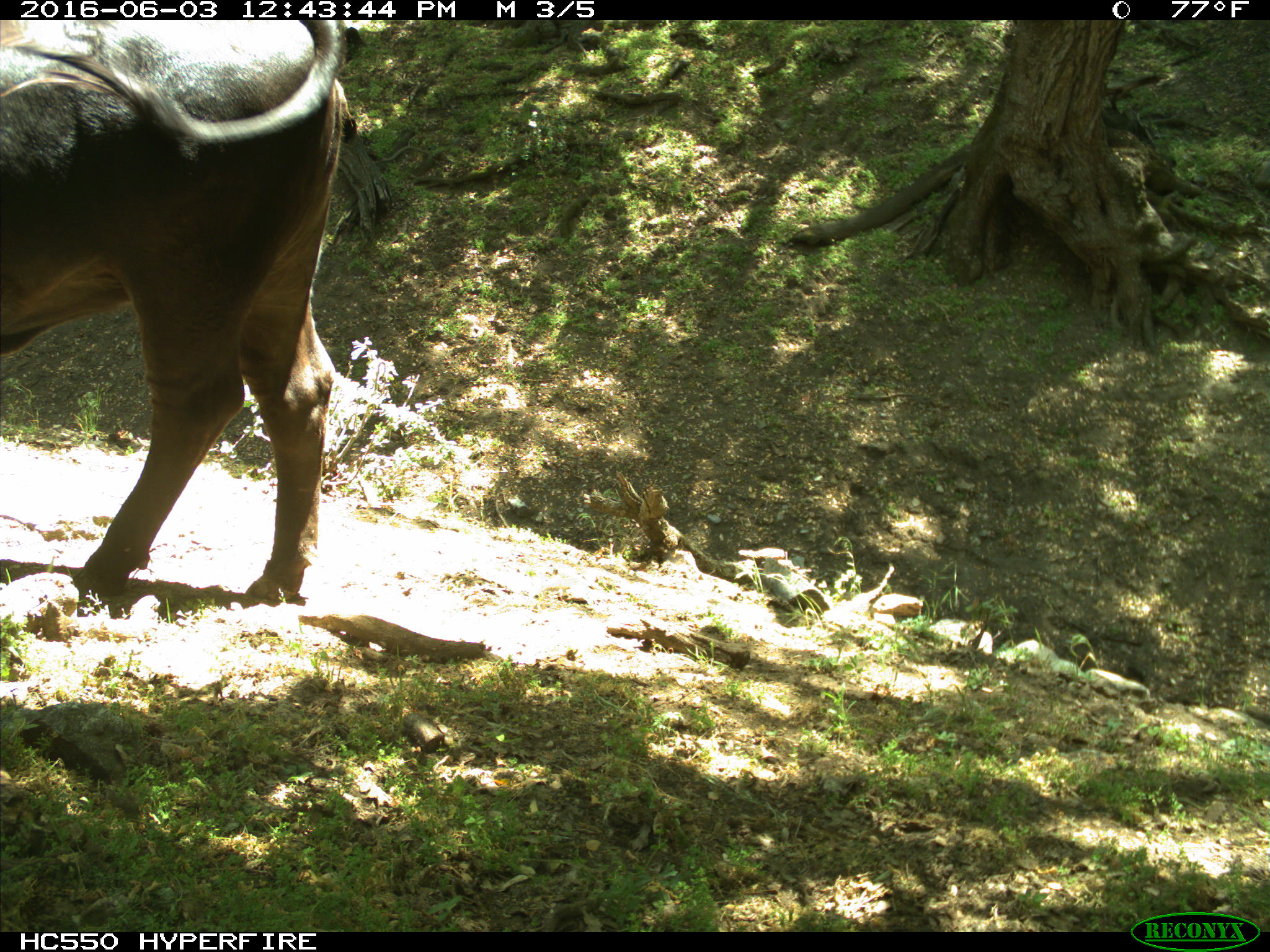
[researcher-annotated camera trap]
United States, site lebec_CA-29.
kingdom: Animalia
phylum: Chordata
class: Mammalia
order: Artiodactyla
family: Bovidae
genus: Bos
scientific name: Bos taurus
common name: domestic cow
Bos taurus (domestic cow).